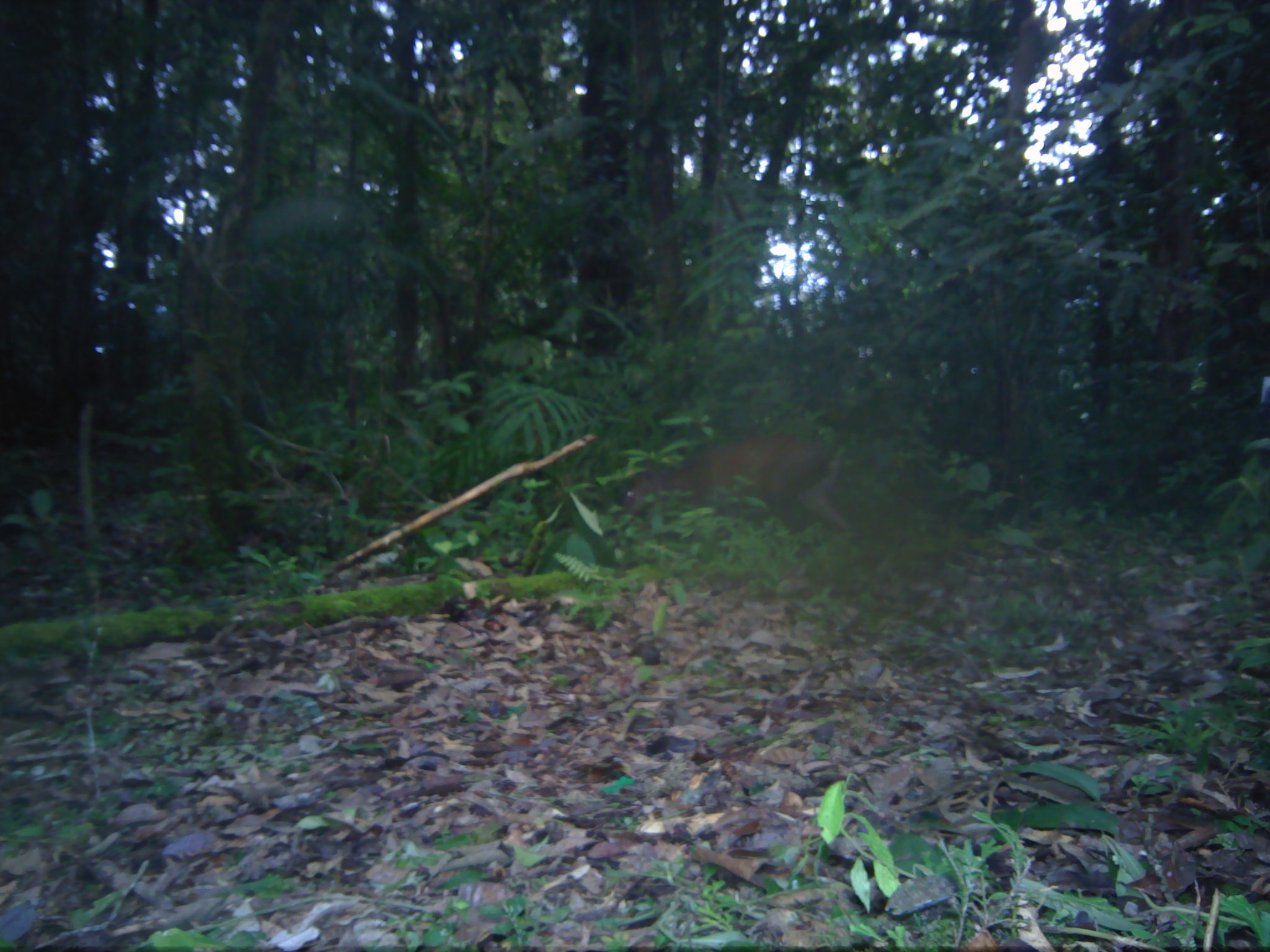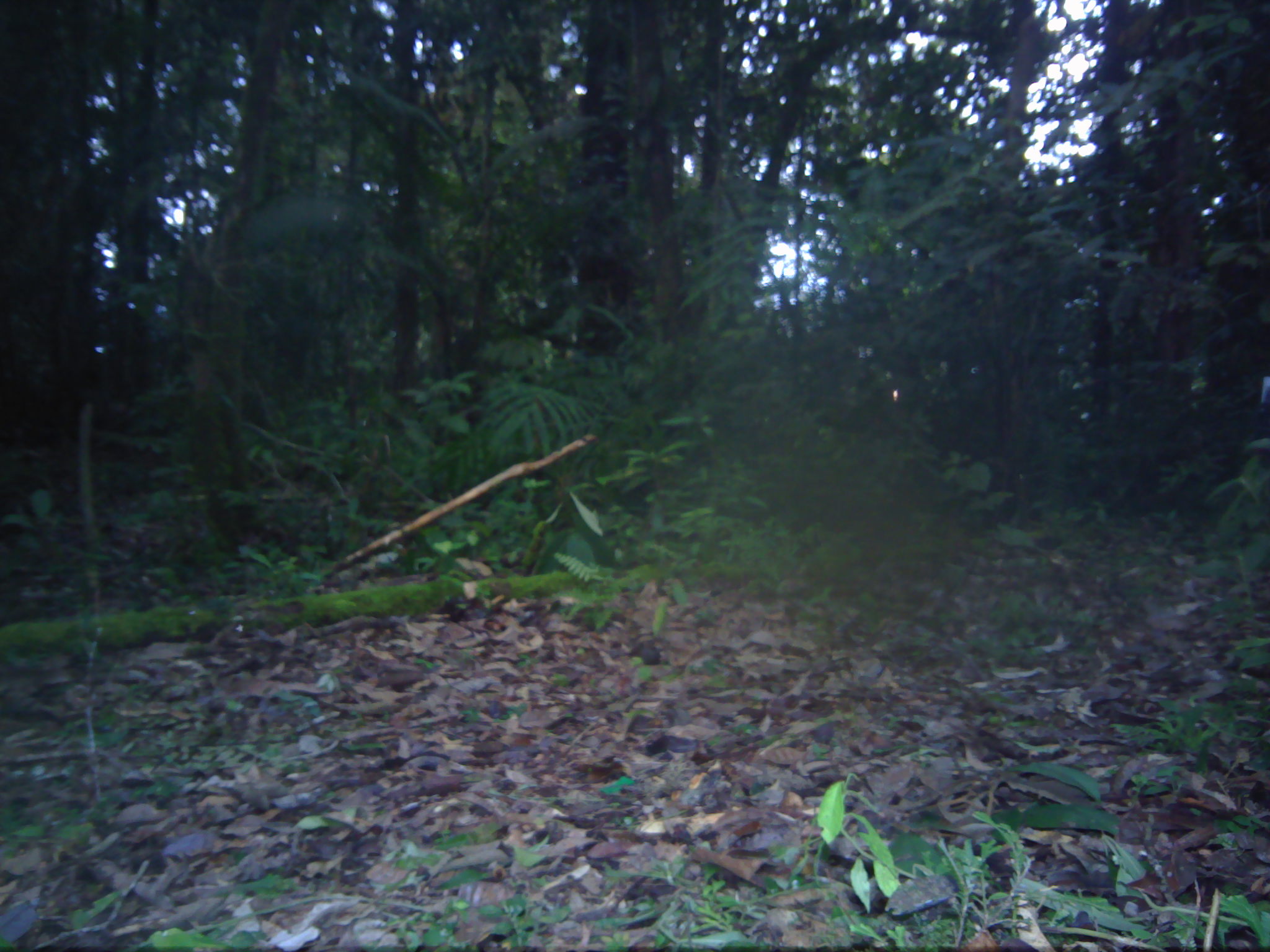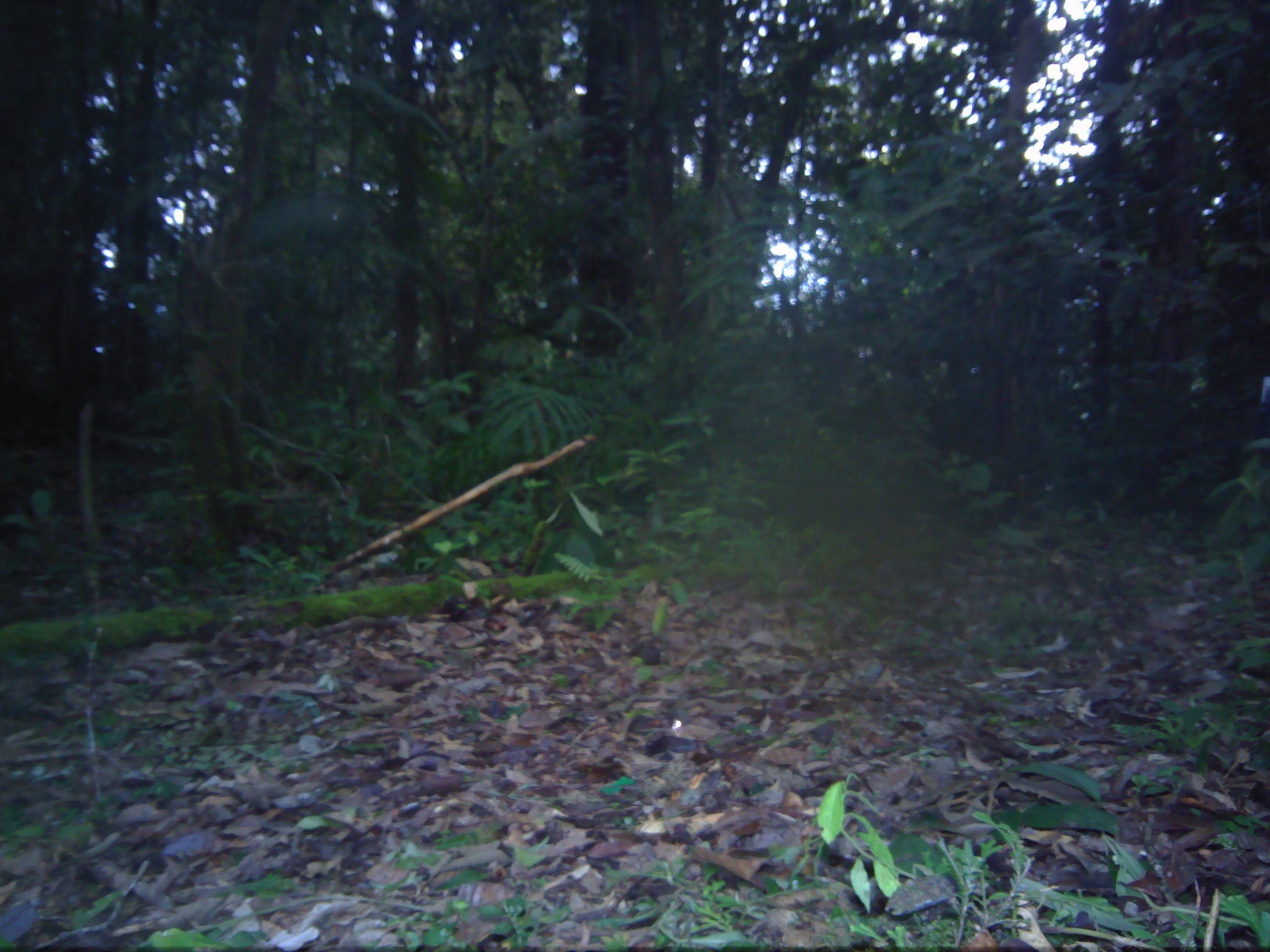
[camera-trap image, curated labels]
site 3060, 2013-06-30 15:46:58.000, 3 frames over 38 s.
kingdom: Animalia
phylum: Chordata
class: Mammalia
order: Artiodactyla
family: Cervidae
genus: Muntiacus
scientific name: Muntiacus muntjak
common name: southern red muntjac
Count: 1.